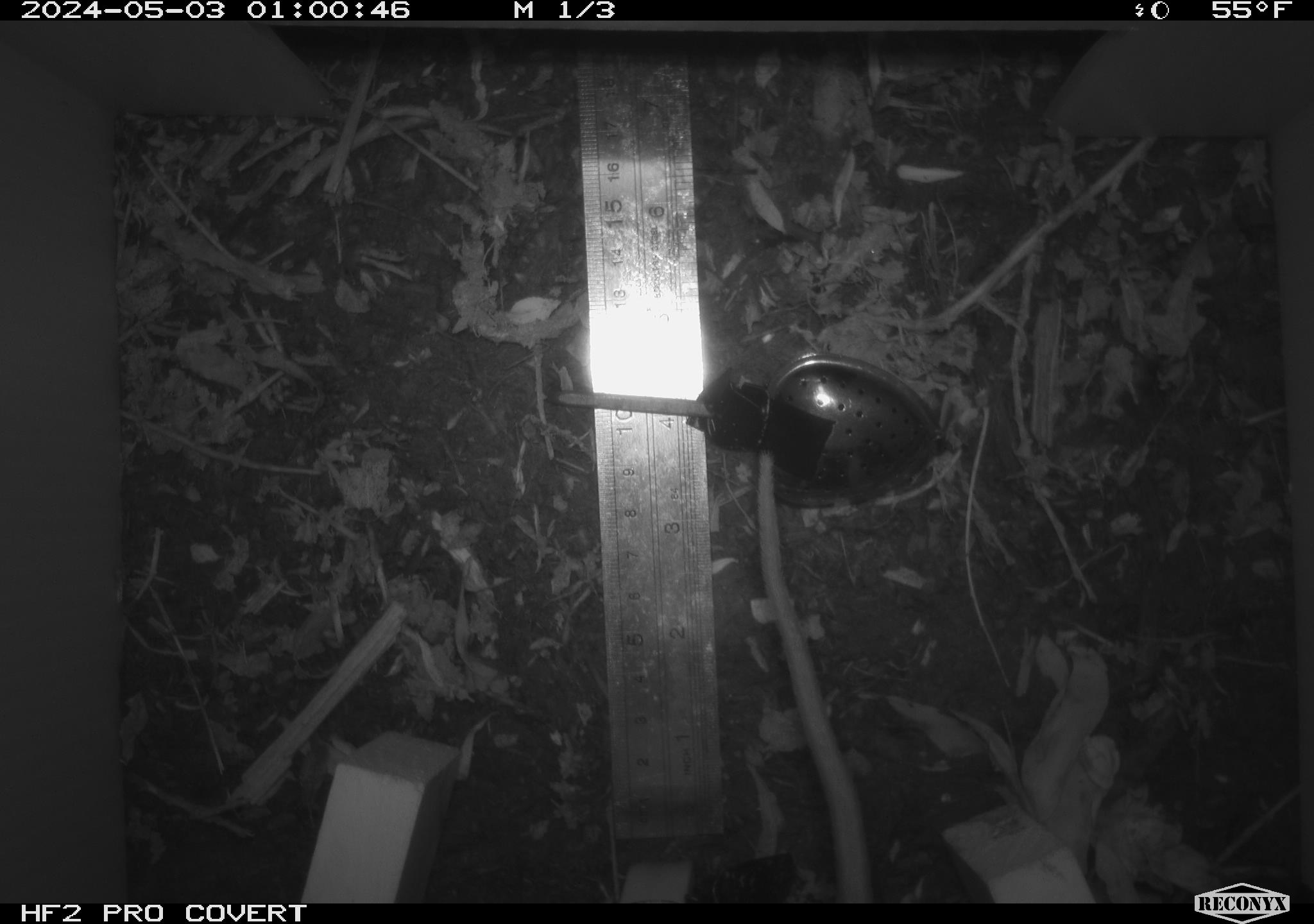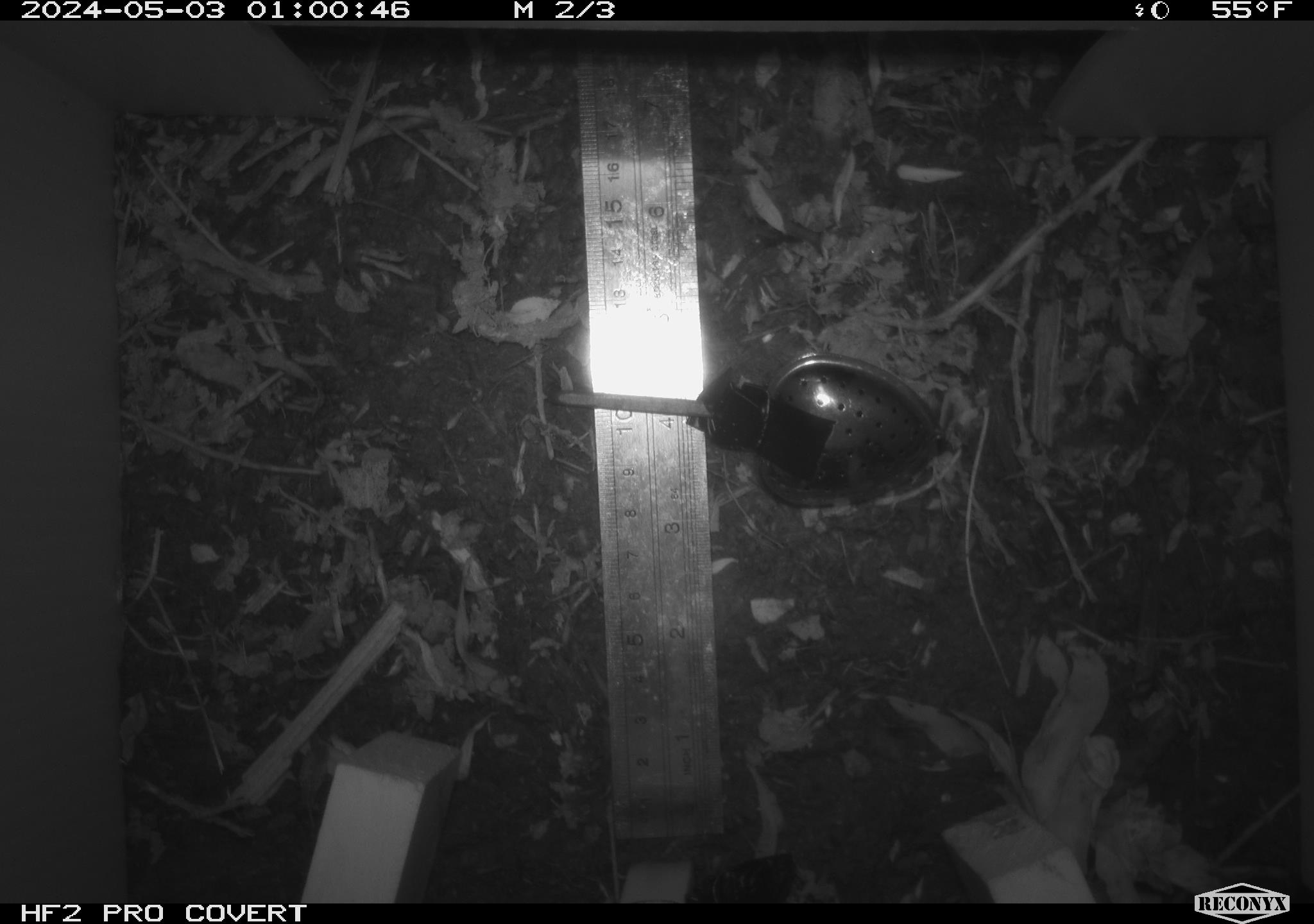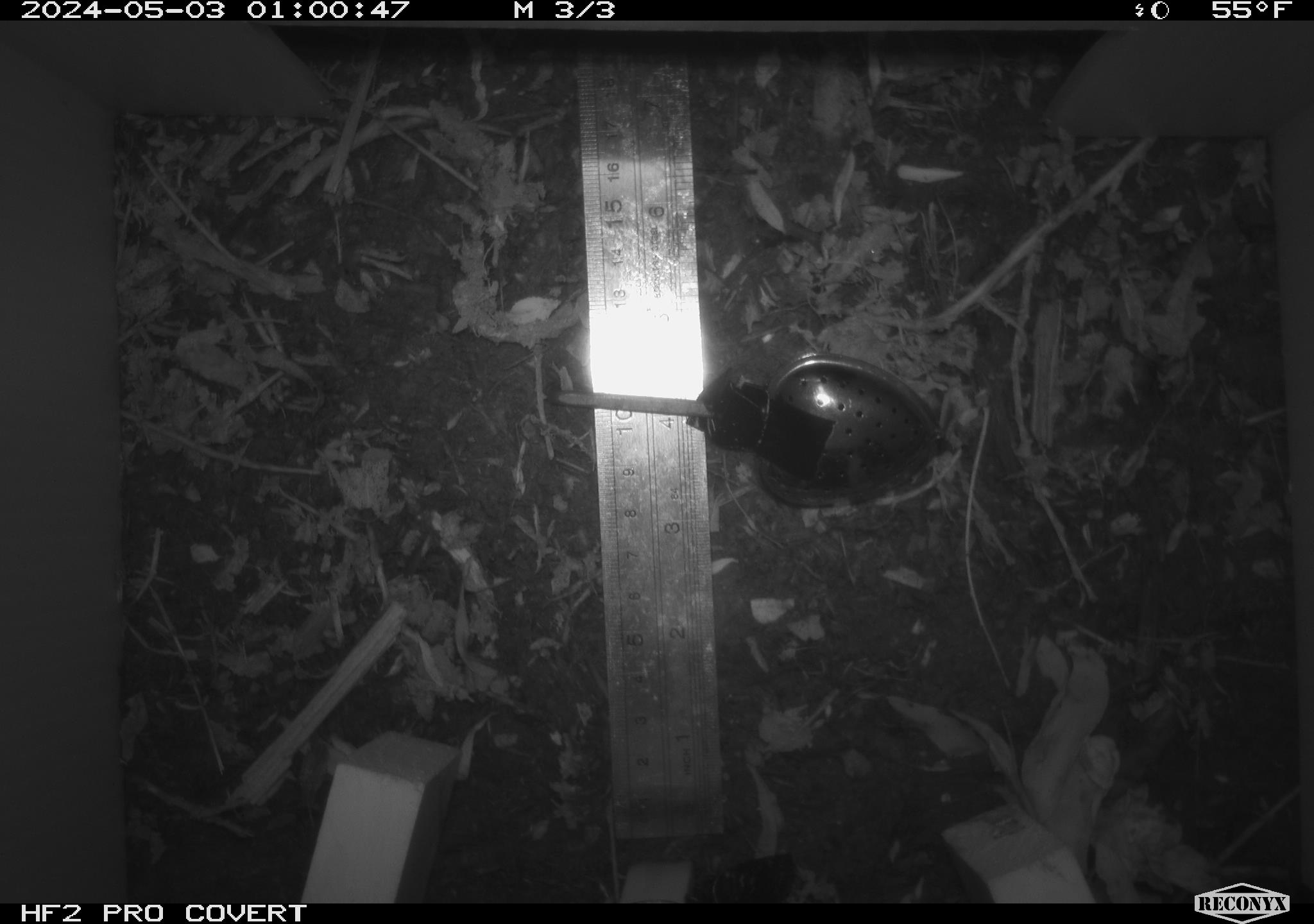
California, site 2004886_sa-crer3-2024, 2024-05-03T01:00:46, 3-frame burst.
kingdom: Animalia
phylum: Chordata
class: Mammalia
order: Rodentia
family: Muridae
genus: Rattus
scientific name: Rattus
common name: rat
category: rattus species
Rattus species (rat) (Rattus).